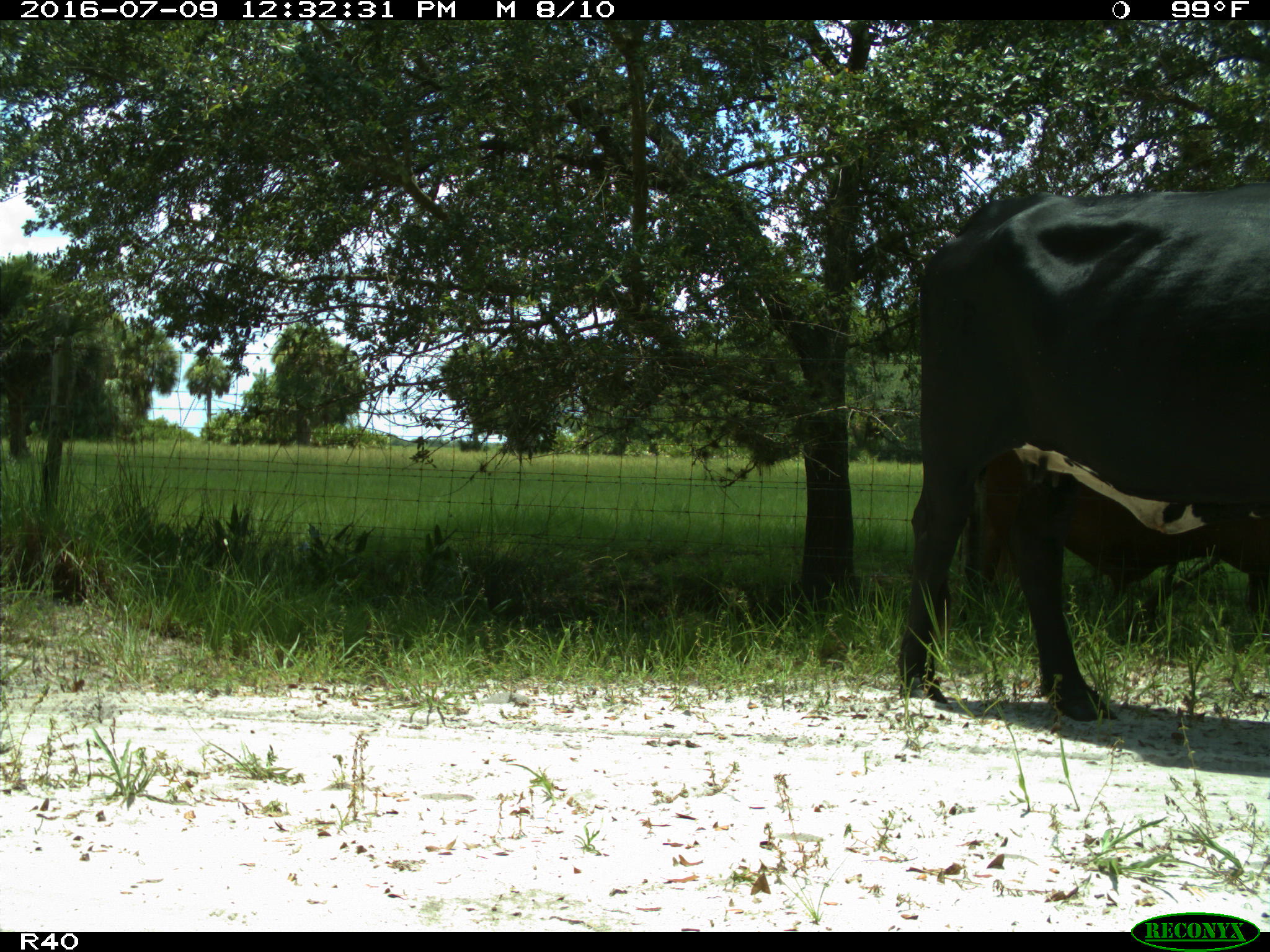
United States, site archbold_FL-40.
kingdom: Animalia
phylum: Chordata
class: Mammalia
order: Artiodactyla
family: Bovidae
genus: Bos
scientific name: Bos taurus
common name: domestic cow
Bos taurus (domestic cow).